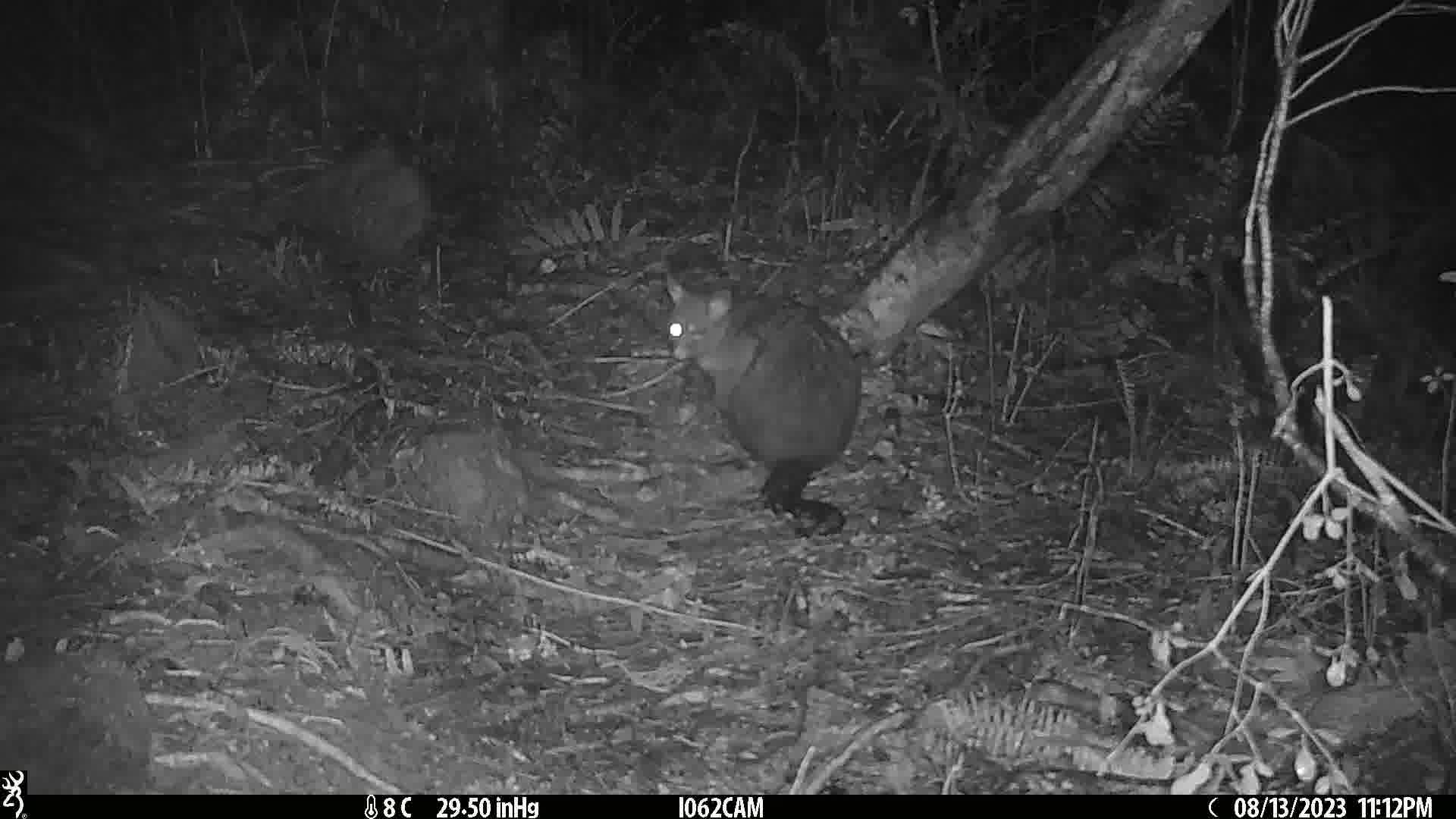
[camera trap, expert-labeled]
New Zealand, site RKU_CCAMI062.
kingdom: Animalia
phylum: Chordata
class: Mammalia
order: Diprotodontia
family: Phalangeridae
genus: Trichosurus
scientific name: Trichosurus vulpecula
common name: common brushtail possum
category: possum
Possum (common brushtail possum) (Trichosurus vulpecula).